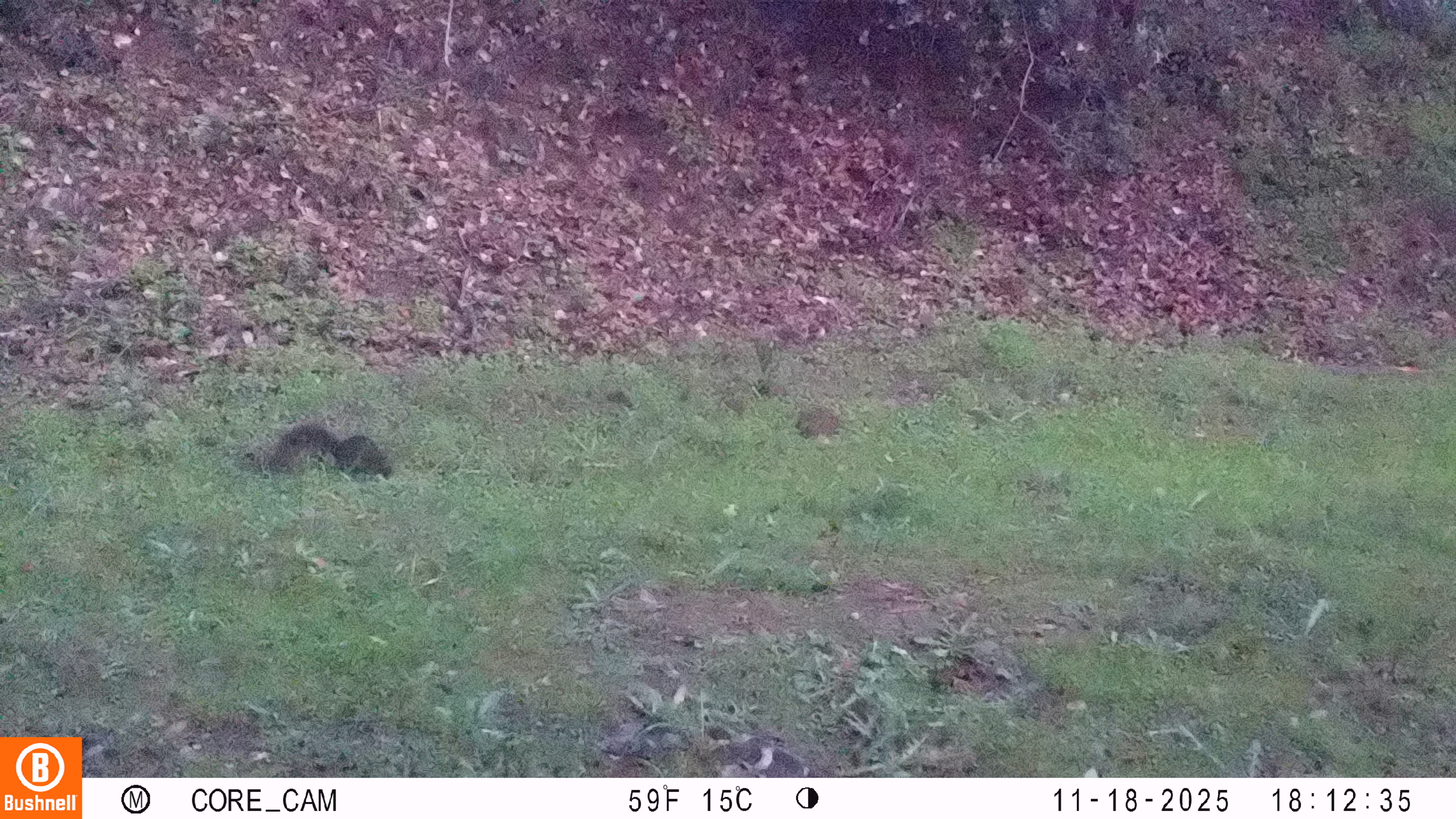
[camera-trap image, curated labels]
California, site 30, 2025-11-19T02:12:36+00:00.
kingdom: Animalia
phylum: Chordata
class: Mammalia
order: Rodentia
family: Sciuridae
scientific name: Sciuridae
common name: squirrel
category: unknown squirrel